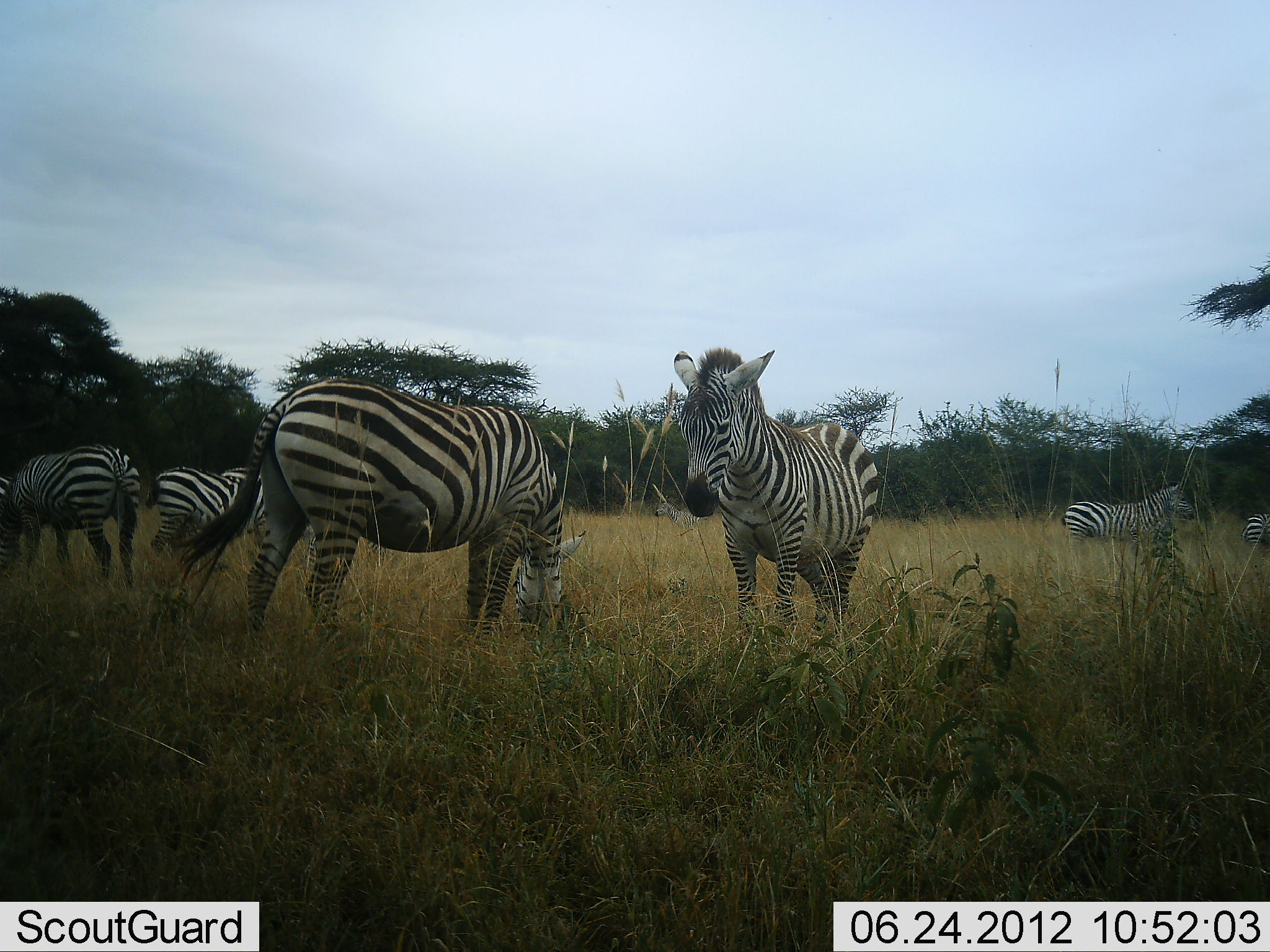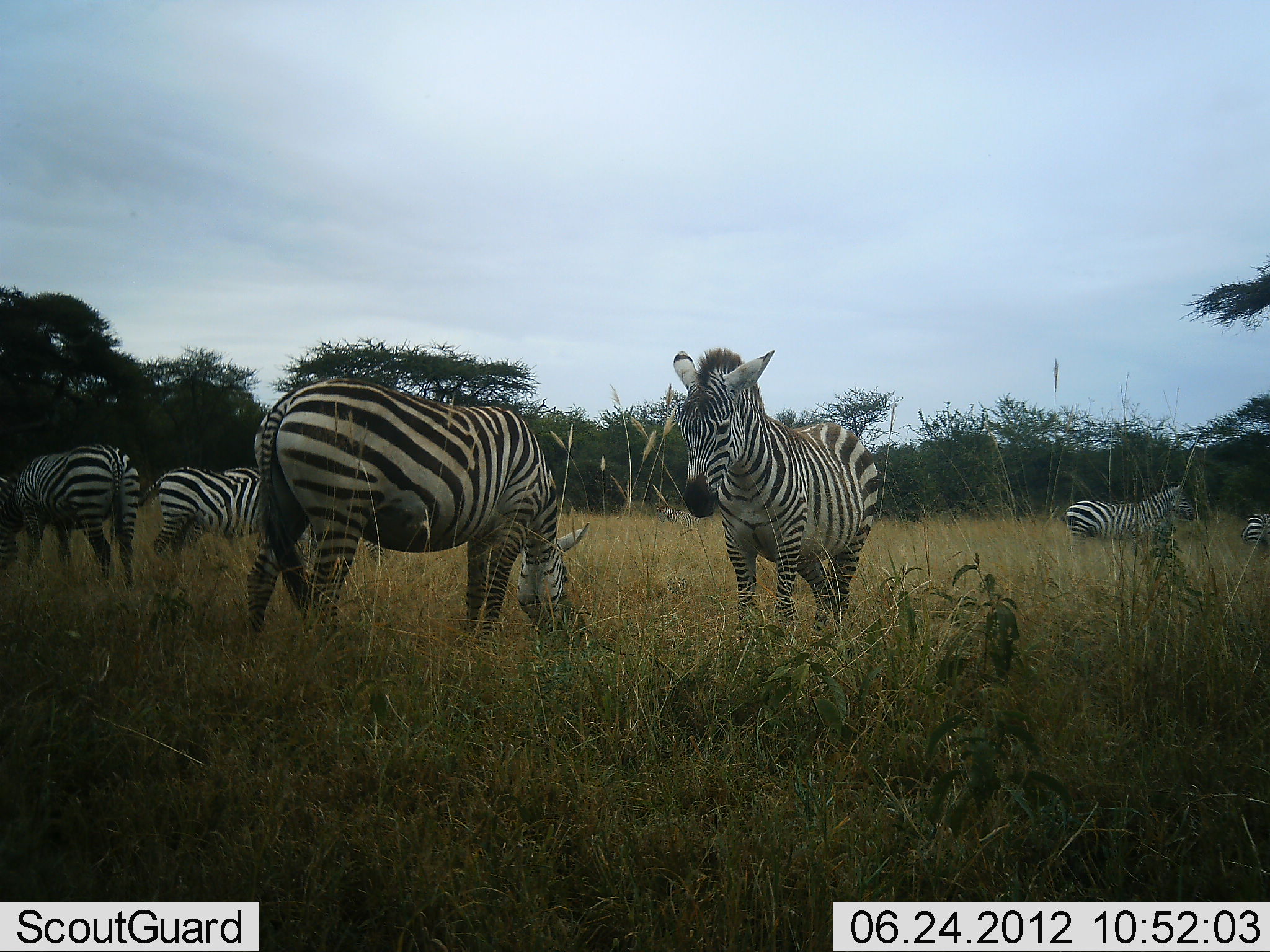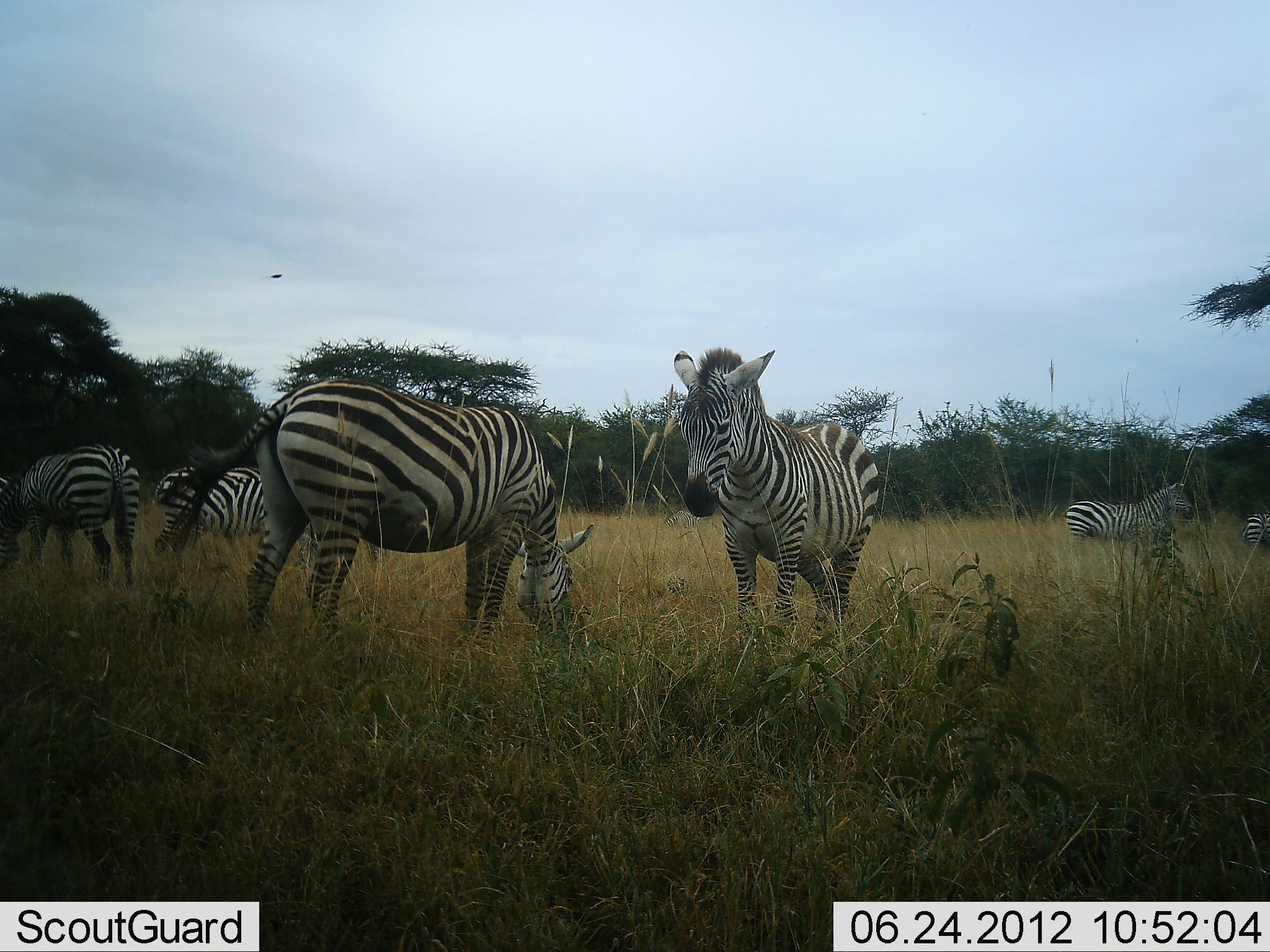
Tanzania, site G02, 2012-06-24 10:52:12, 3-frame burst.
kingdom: Animalia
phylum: Chordata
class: Mammalia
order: Perissodactyla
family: Equidae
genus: Equus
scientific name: Equus quagga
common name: plains zebra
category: zebra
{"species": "zebra (plains zebra) (Equus quagga)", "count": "6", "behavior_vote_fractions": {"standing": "90%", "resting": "0%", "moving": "0%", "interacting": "0%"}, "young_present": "0%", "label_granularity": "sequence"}